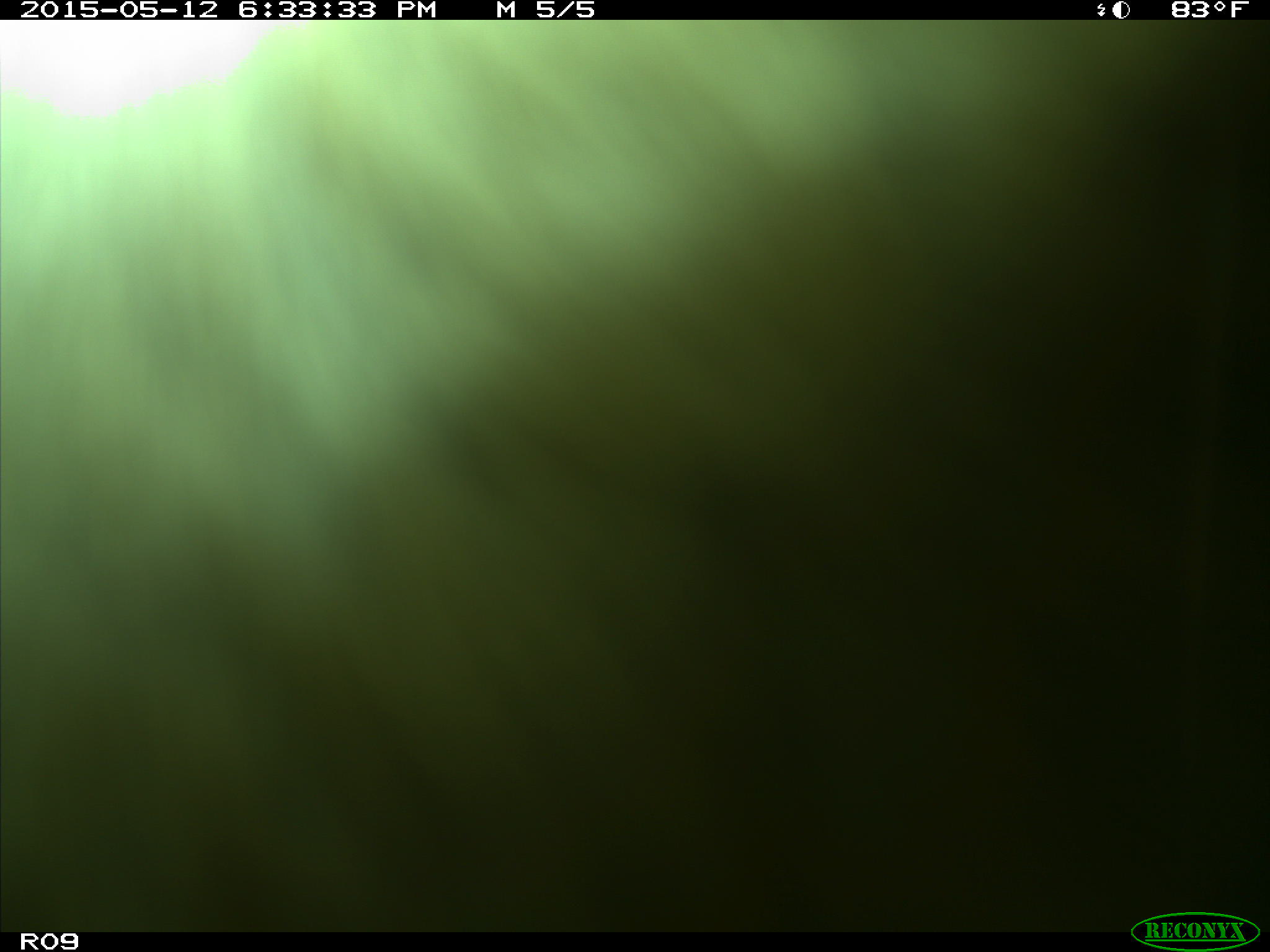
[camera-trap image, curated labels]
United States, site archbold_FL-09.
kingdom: Animalia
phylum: Chordata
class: Mammalia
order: Artiodactyla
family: Bovidae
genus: Bos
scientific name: Bos taurus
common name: domestic cow